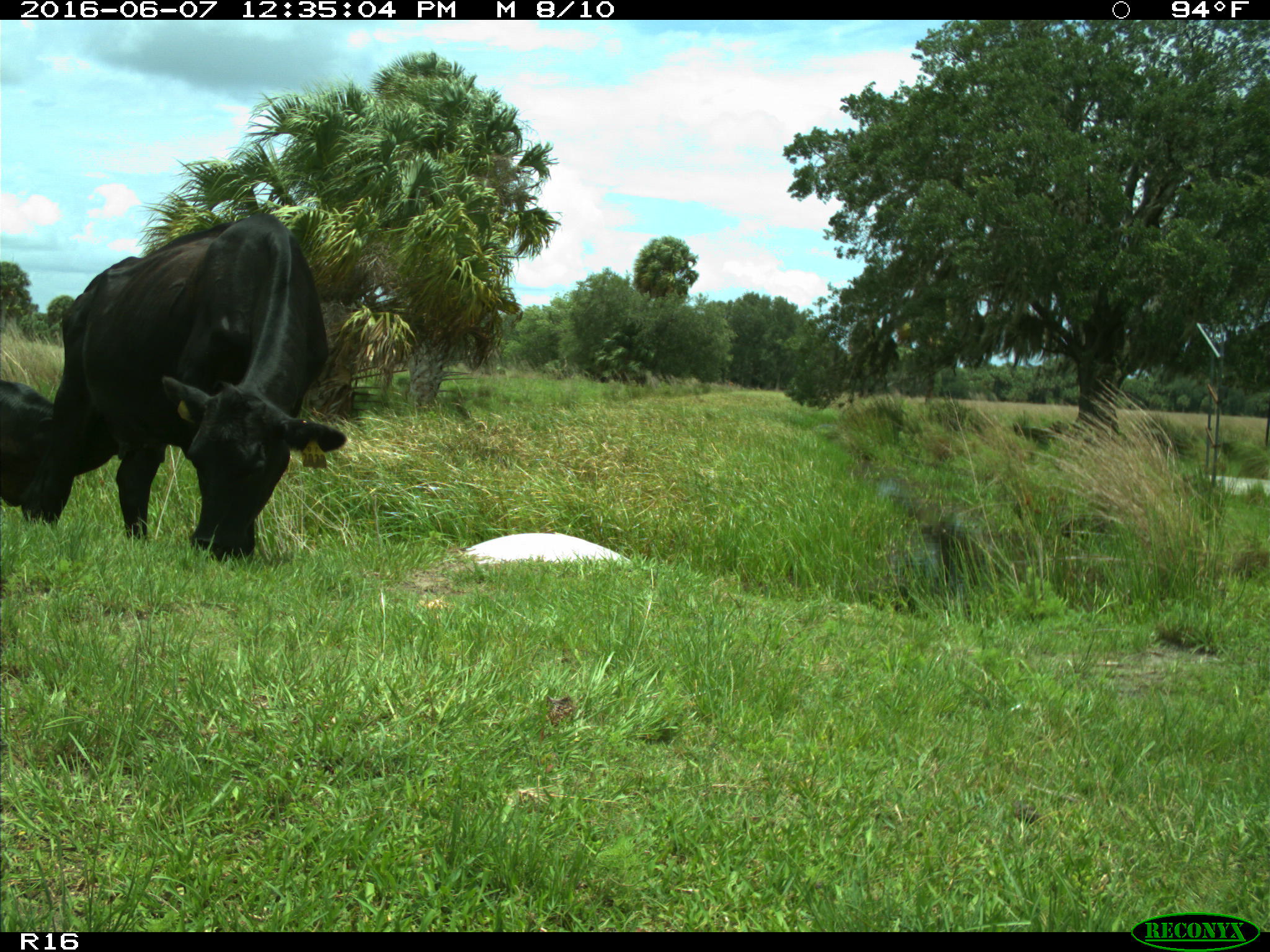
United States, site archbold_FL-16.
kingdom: Animalia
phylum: Chordata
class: Mammalia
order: Artiodactyla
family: Bovidae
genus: Bos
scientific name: Bos taurus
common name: domestic cow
Bos taurus (domestic cow).